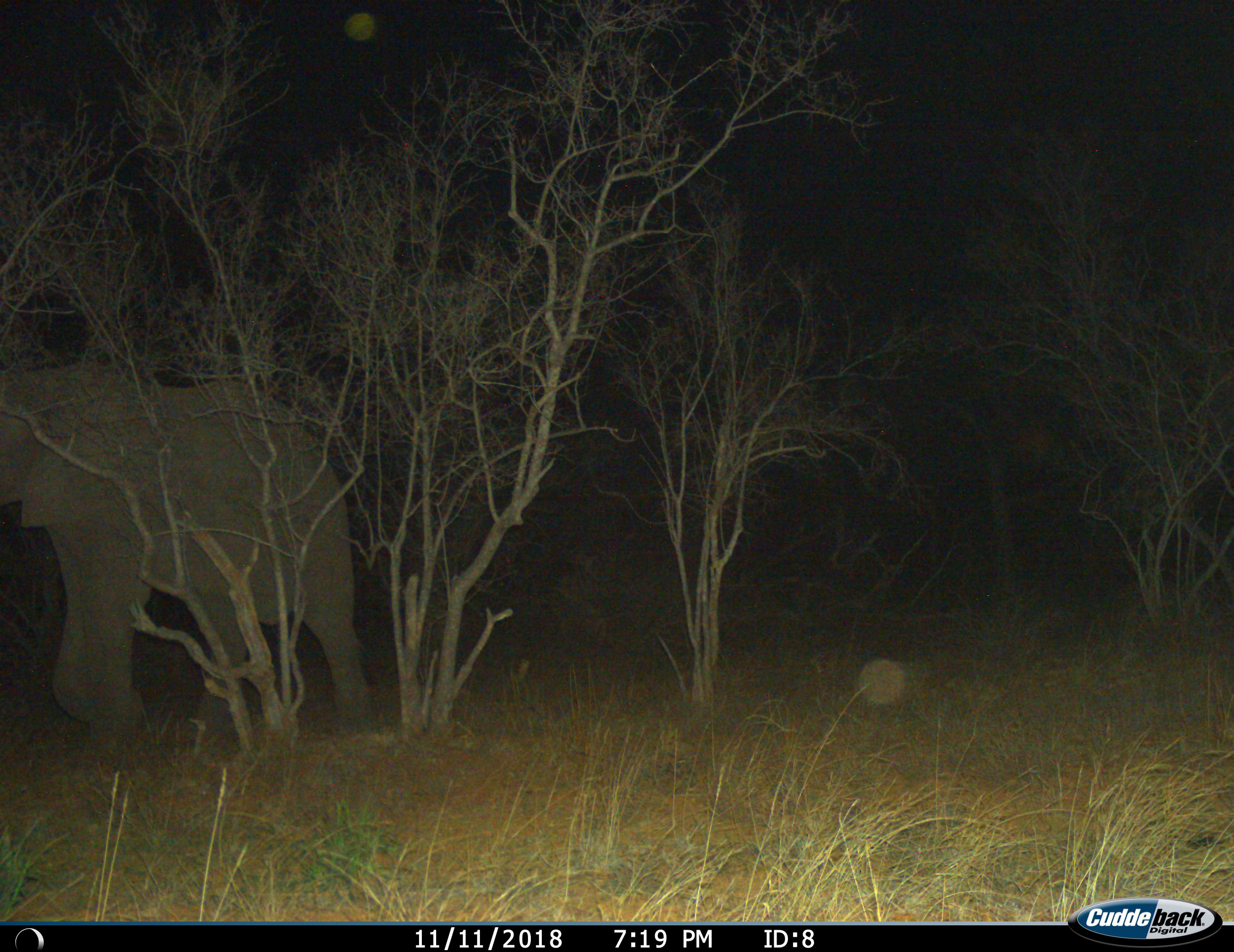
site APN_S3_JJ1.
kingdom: Animalia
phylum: Chordata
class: Mammalia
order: Proboscidea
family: Elephantidae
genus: Loxodonta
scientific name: Loxodonta africana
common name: african bush elephant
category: elephant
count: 1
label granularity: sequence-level